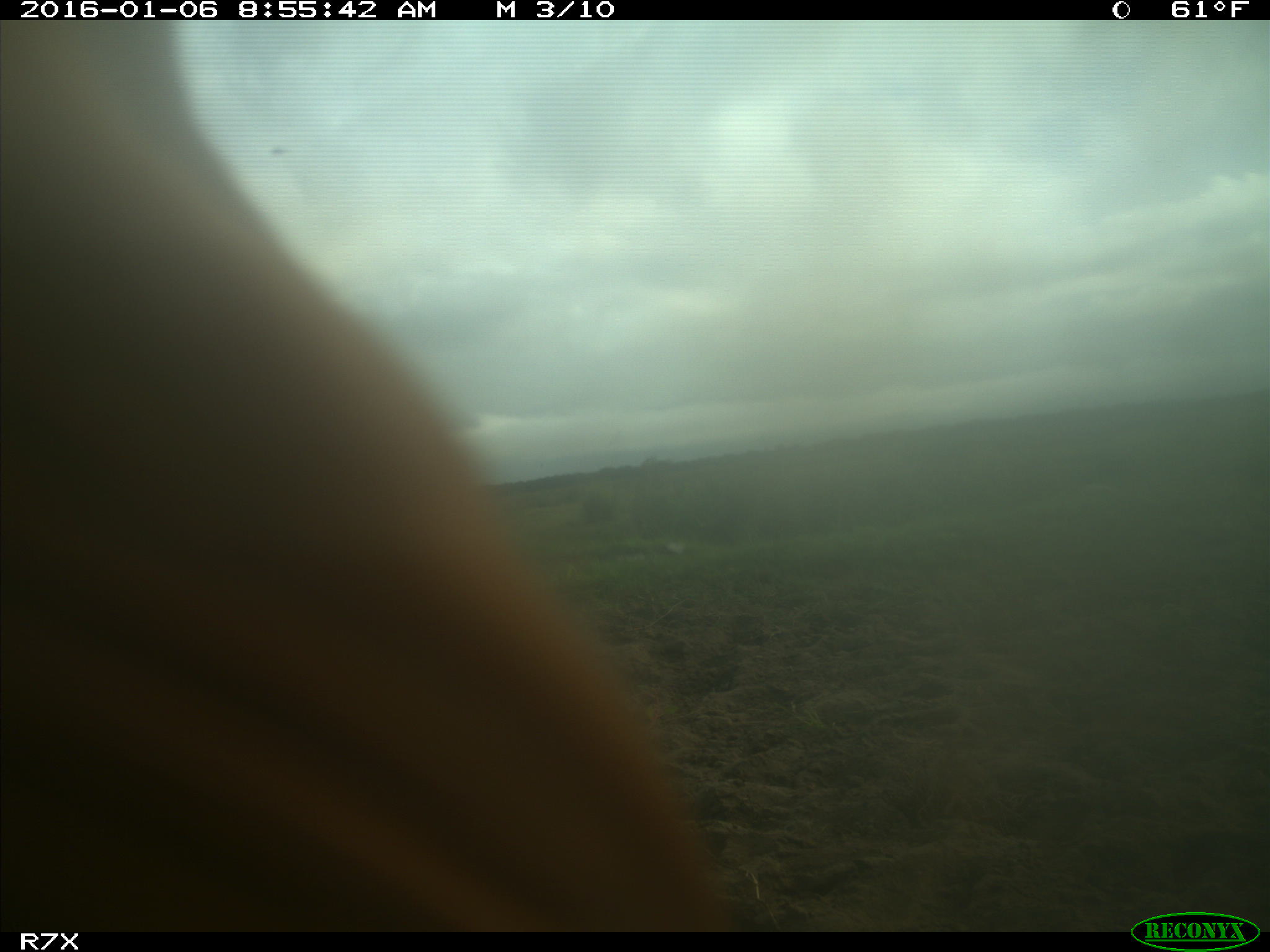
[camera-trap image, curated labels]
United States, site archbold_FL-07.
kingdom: Animalia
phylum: Chordata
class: Mammalia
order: Artiodactyla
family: Bovidae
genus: Bos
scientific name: Bos taurus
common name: domestic cow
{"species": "Bos taurus (domestic cow)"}